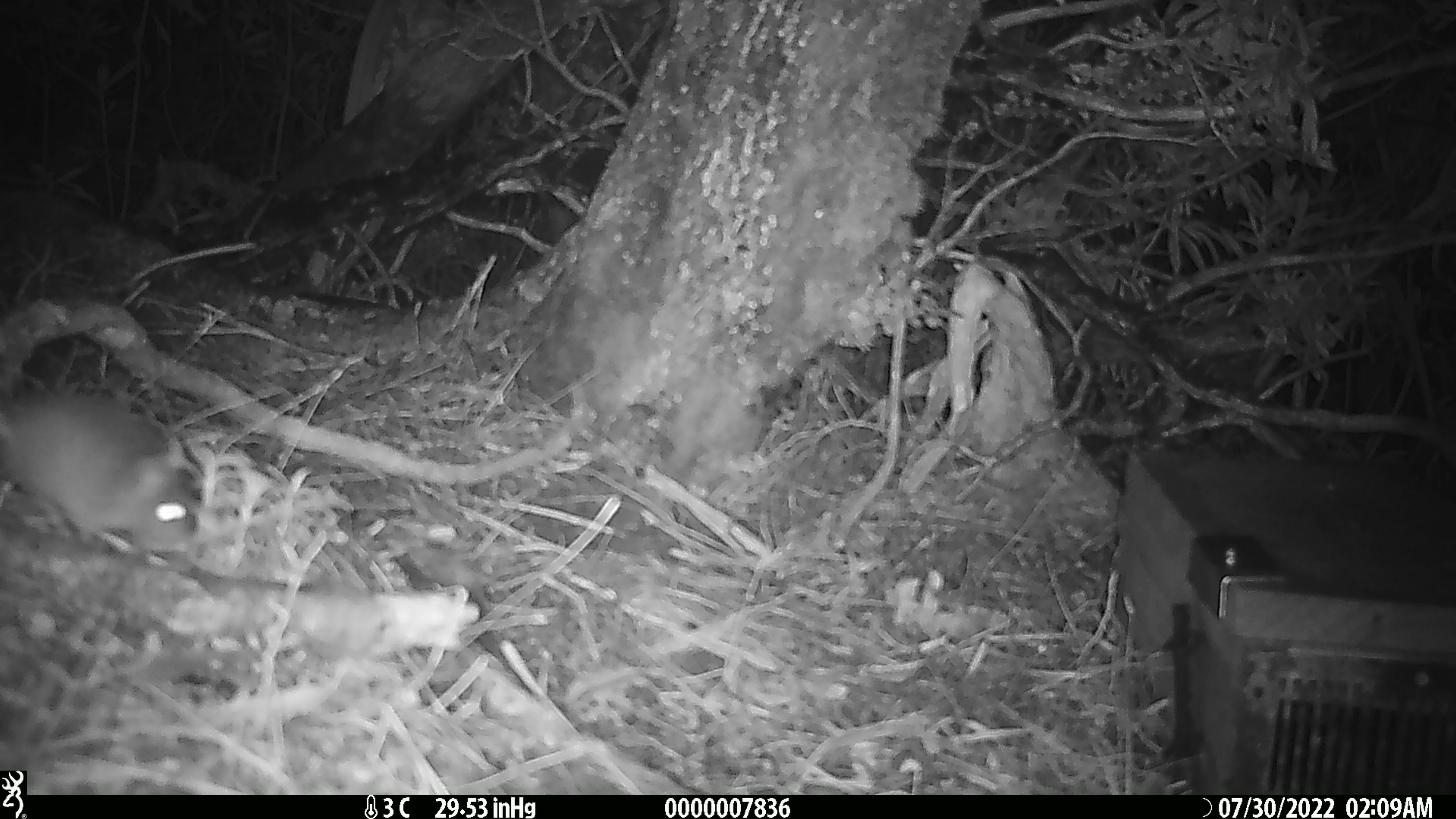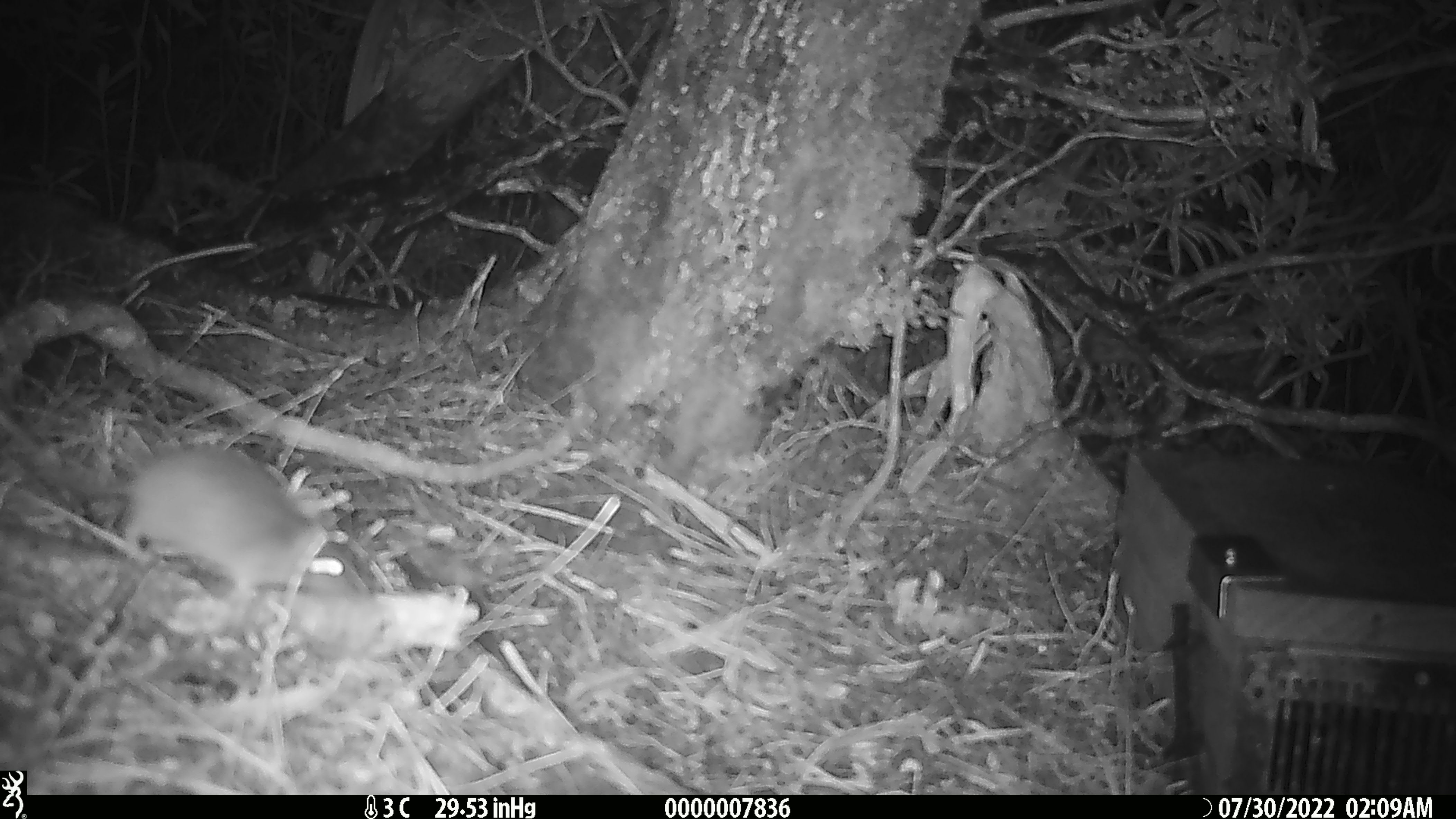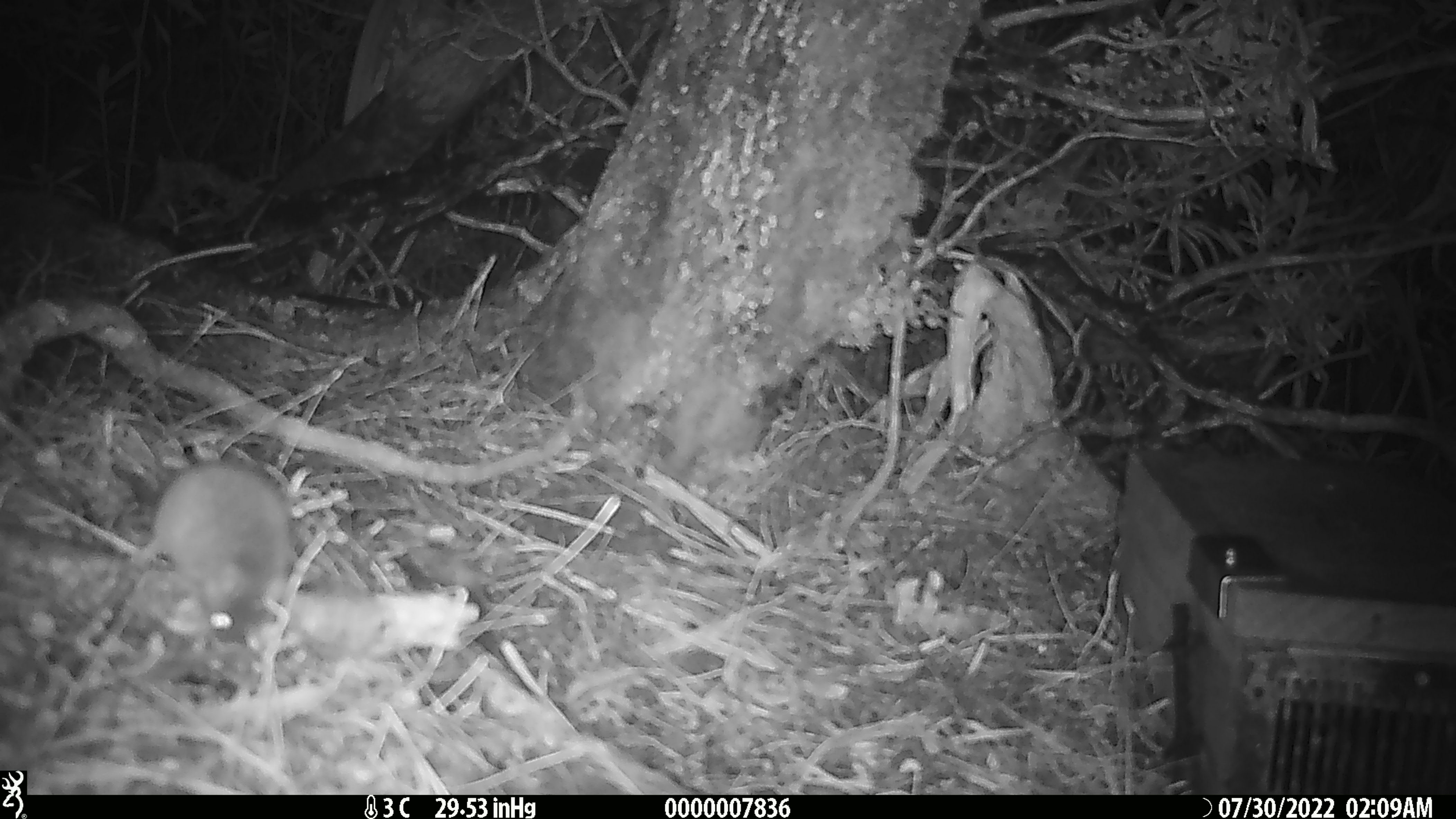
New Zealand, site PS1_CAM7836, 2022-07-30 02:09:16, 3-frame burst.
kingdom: Animalia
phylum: Chordata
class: Mammalia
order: Rodentia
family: Muridae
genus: Mus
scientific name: Mus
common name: mouse